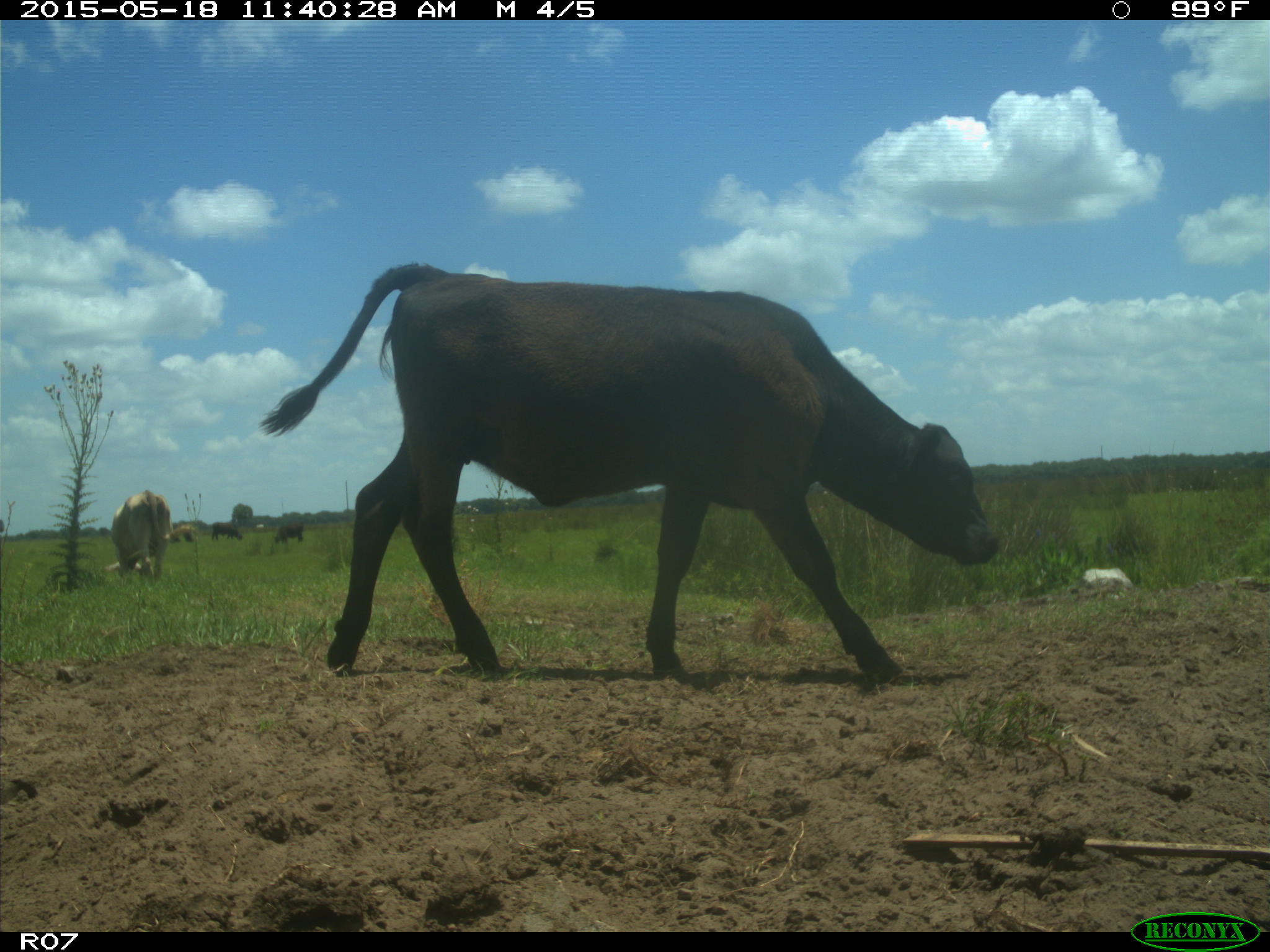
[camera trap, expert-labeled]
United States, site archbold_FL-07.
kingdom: Animalia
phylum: Chordata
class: Mammalia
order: Artiodactyla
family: Bovidae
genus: Bos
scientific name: Bos taurus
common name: domestic cow